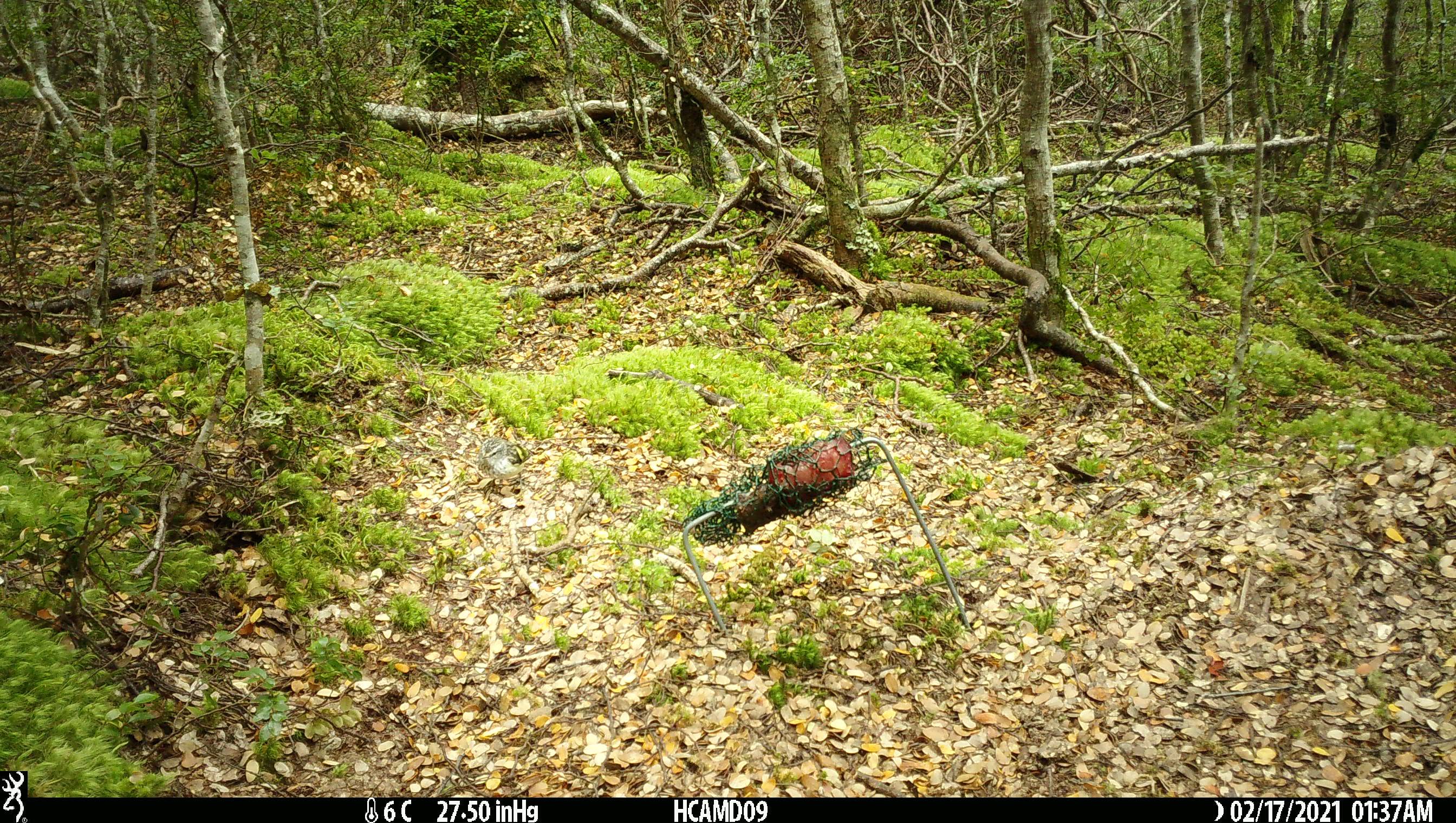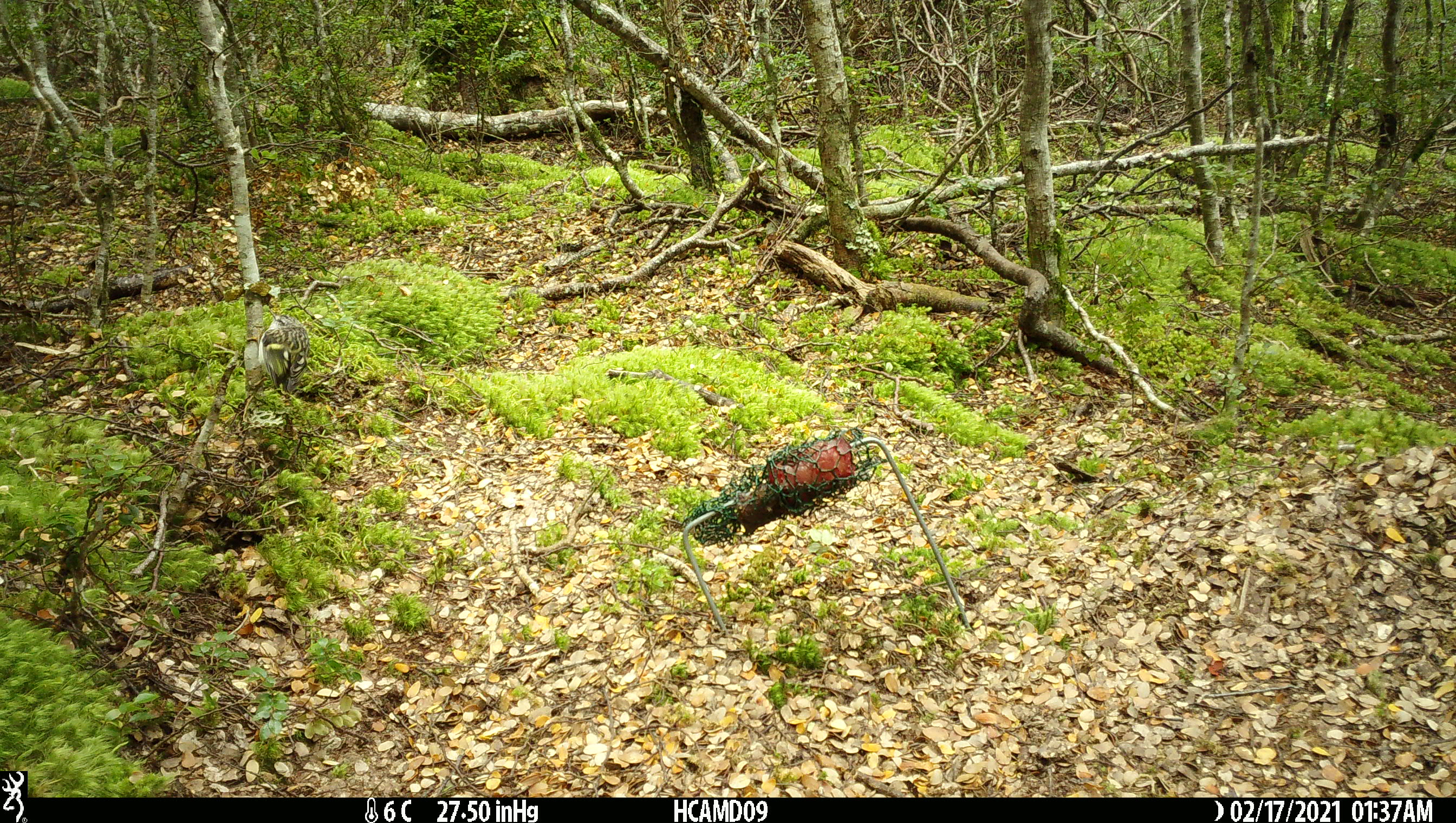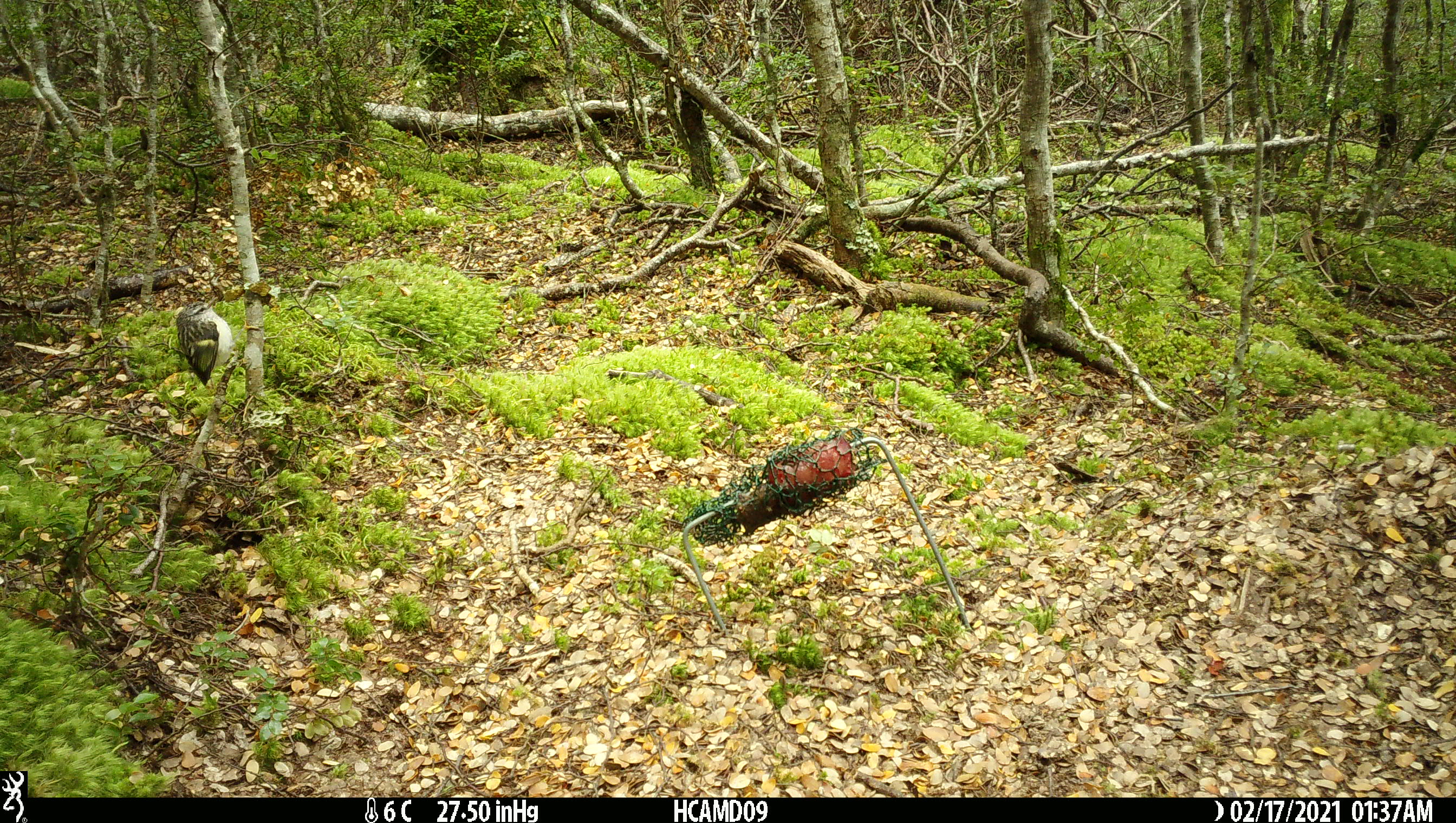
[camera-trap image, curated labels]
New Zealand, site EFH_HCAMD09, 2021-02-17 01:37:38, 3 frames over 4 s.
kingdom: Animalia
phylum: Chordata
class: Aves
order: Passeriformes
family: Acanthisittidae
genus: Acanthisitta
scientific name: Acanthisitta chloris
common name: rifleman